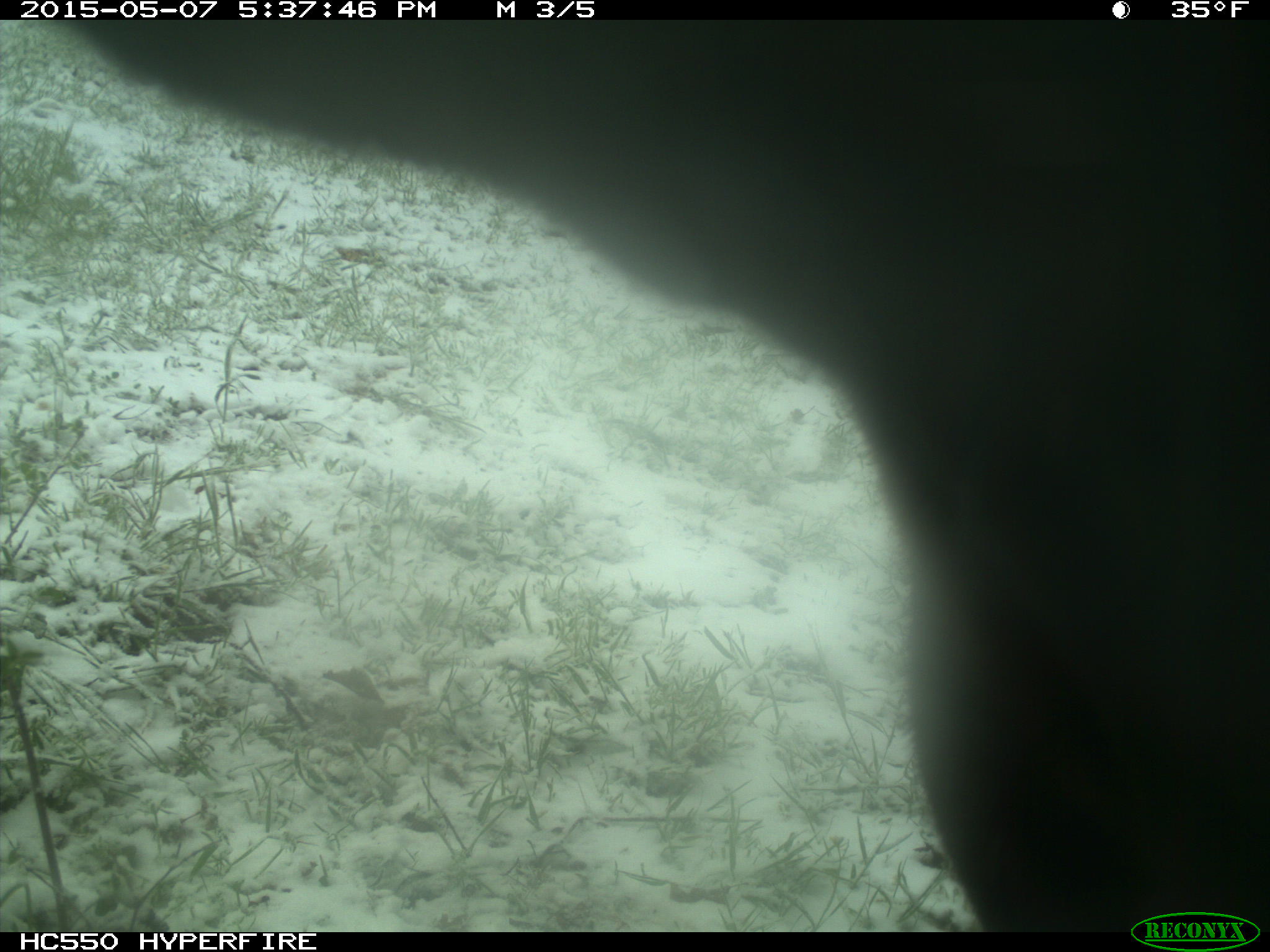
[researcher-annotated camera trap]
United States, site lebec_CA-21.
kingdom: Animalia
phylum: Chordata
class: Mammalia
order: Artiodactyla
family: Bovidae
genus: Bos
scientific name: Bos taurus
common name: domestic cow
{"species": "Bos taurus (domestic cow)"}